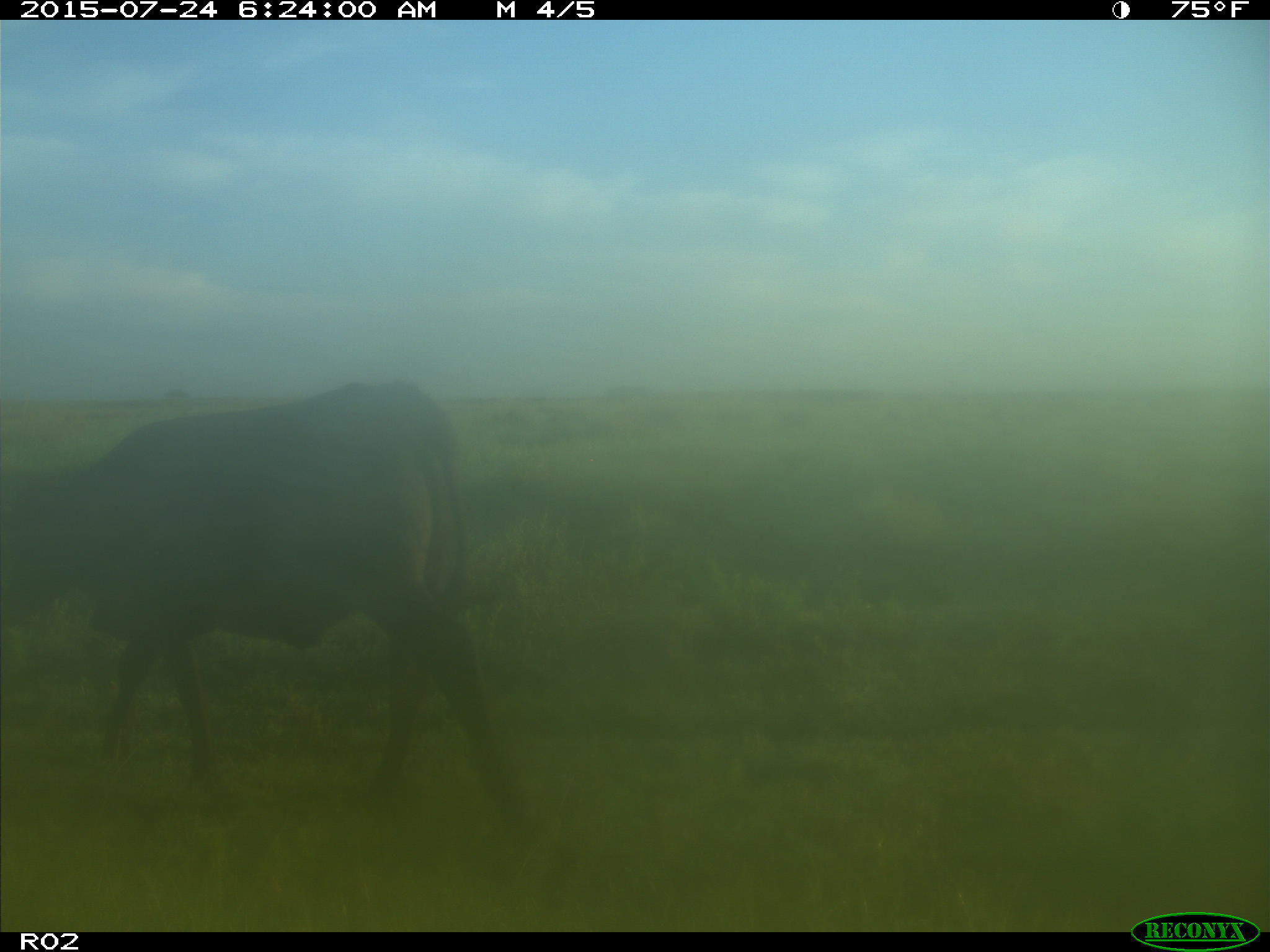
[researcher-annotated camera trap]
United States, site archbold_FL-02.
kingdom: Animalia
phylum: Chordata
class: Mammalia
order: Artiodactyla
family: Bovidae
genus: Bos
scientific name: Bos taurus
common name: domestic cow